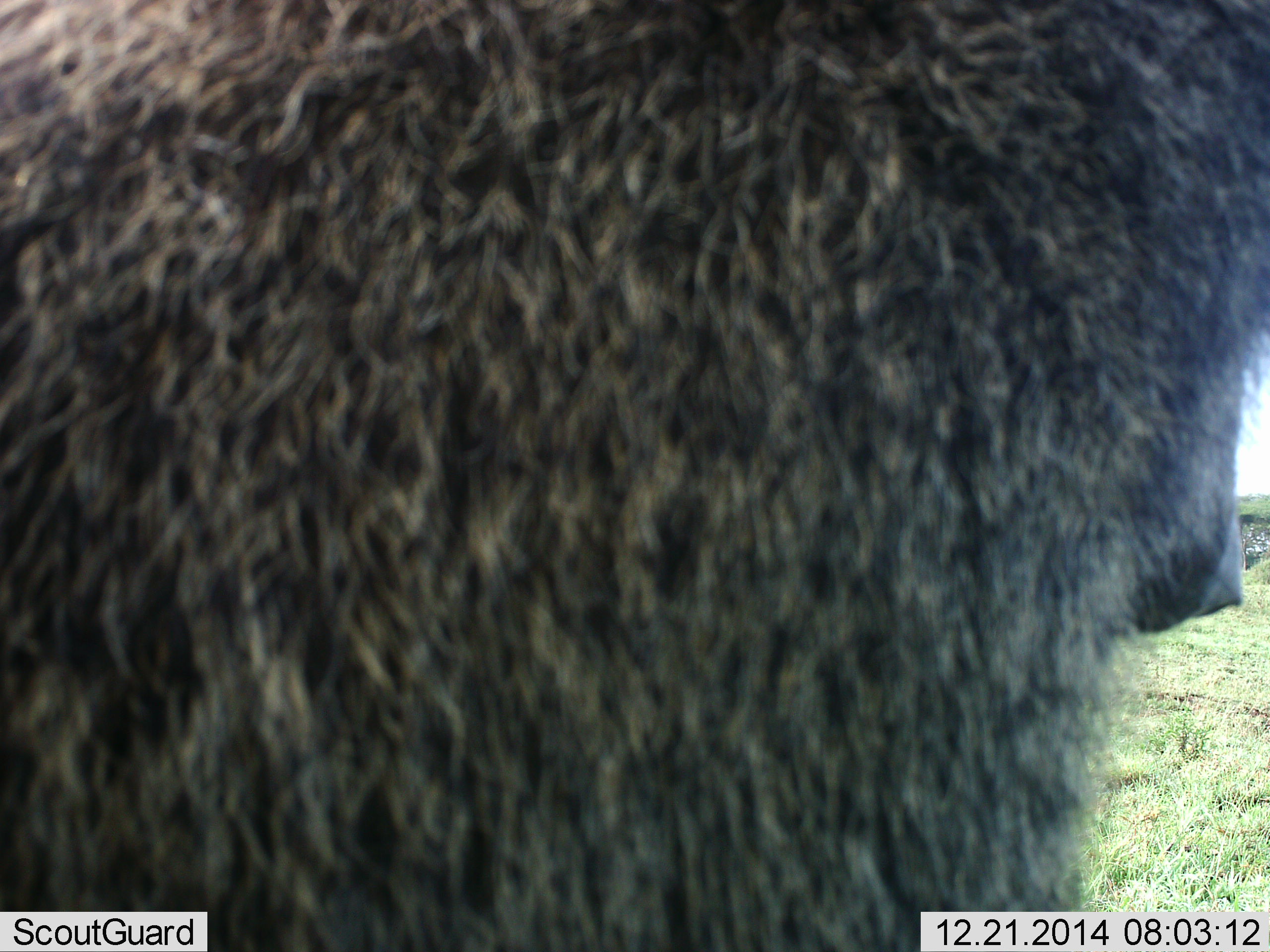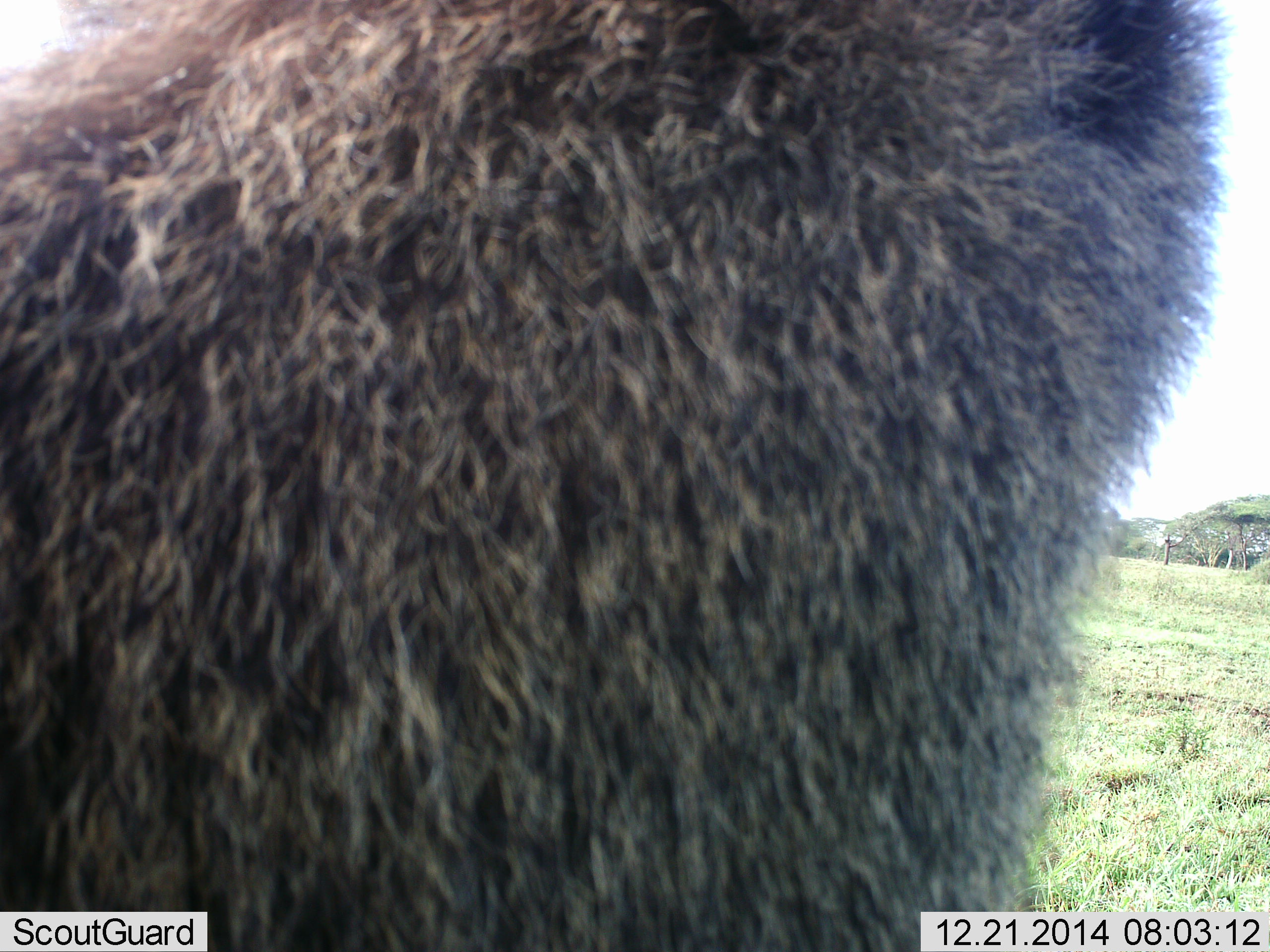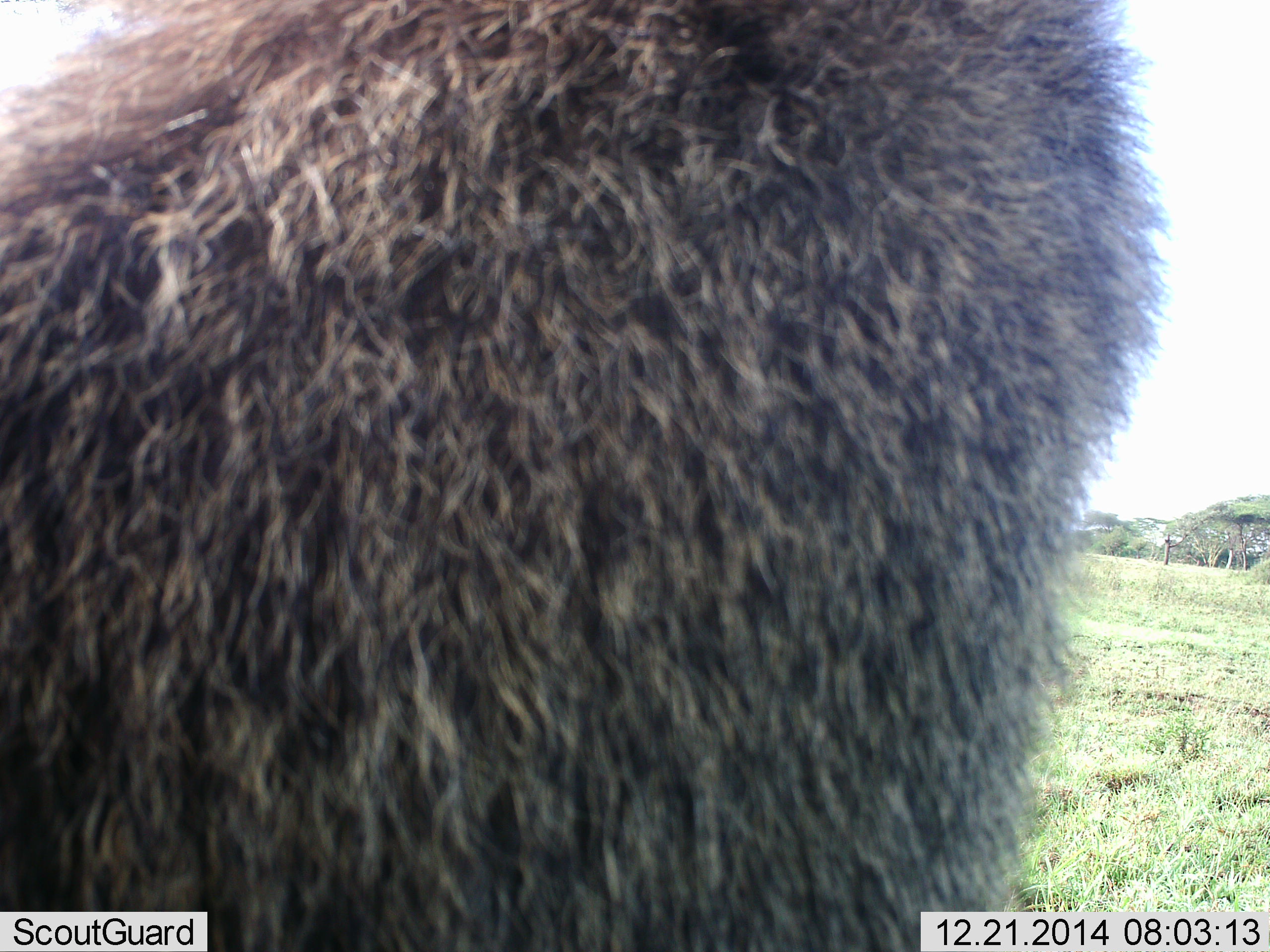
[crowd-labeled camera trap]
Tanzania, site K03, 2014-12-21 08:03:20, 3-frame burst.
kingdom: Animalia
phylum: Chordata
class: Mammalia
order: Primates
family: Cercopithecidae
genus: Papio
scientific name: Papio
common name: baboon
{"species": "baboon (Papio)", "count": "1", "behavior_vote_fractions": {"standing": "60%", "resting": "30%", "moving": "0%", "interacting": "10%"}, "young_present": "0%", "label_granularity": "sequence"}